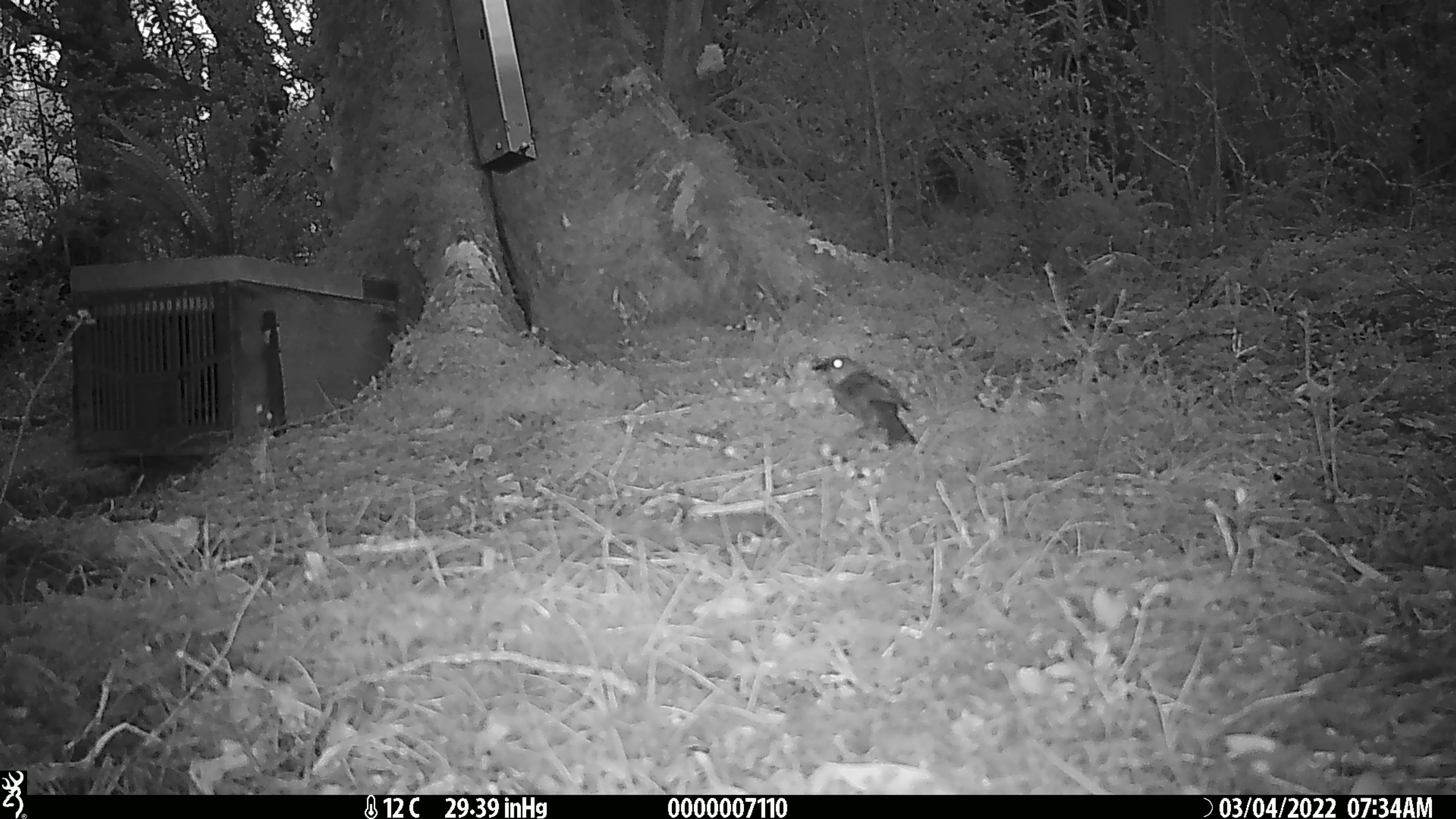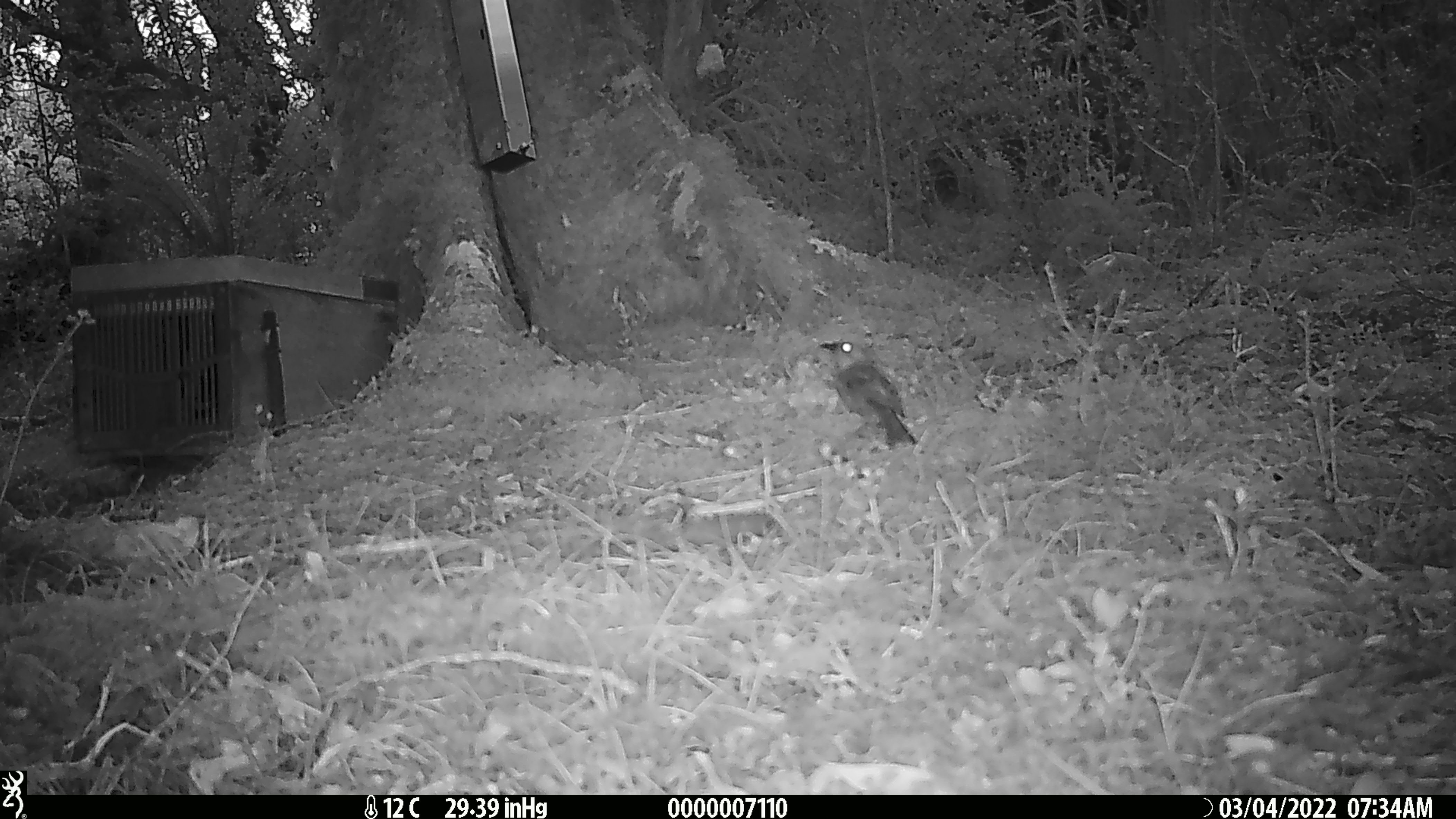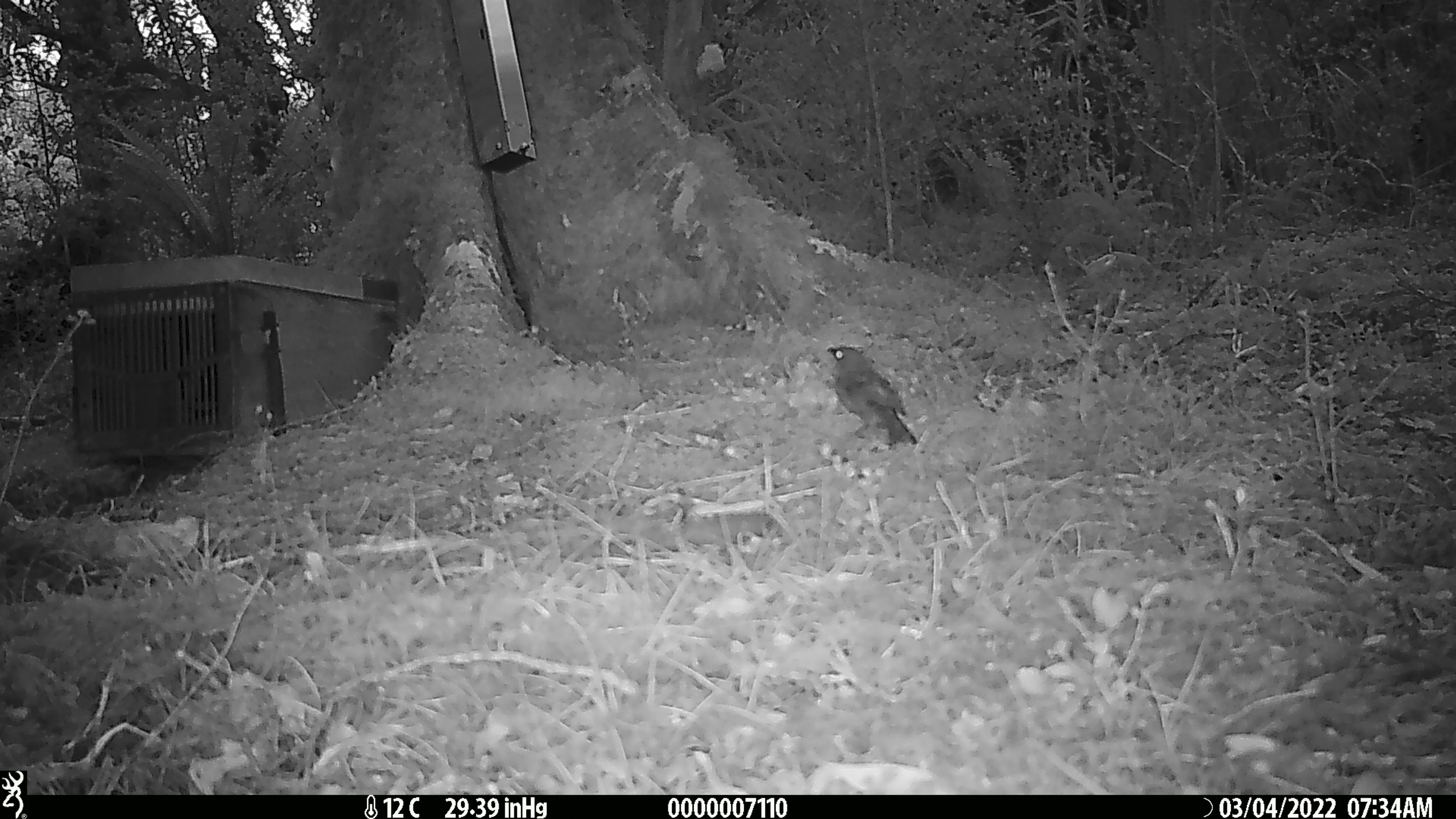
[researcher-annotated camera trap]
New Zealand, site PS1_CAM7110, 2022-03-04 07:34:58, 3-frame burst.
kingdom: Animalia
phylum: Chordata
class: Aves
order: Passeriformes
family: Meliphagidae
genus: Anthornis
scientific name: Anthornis melanura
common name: new zealand bellbird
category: bellbird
Bellbird (new zealand bellbird) (Anthornis melanura).